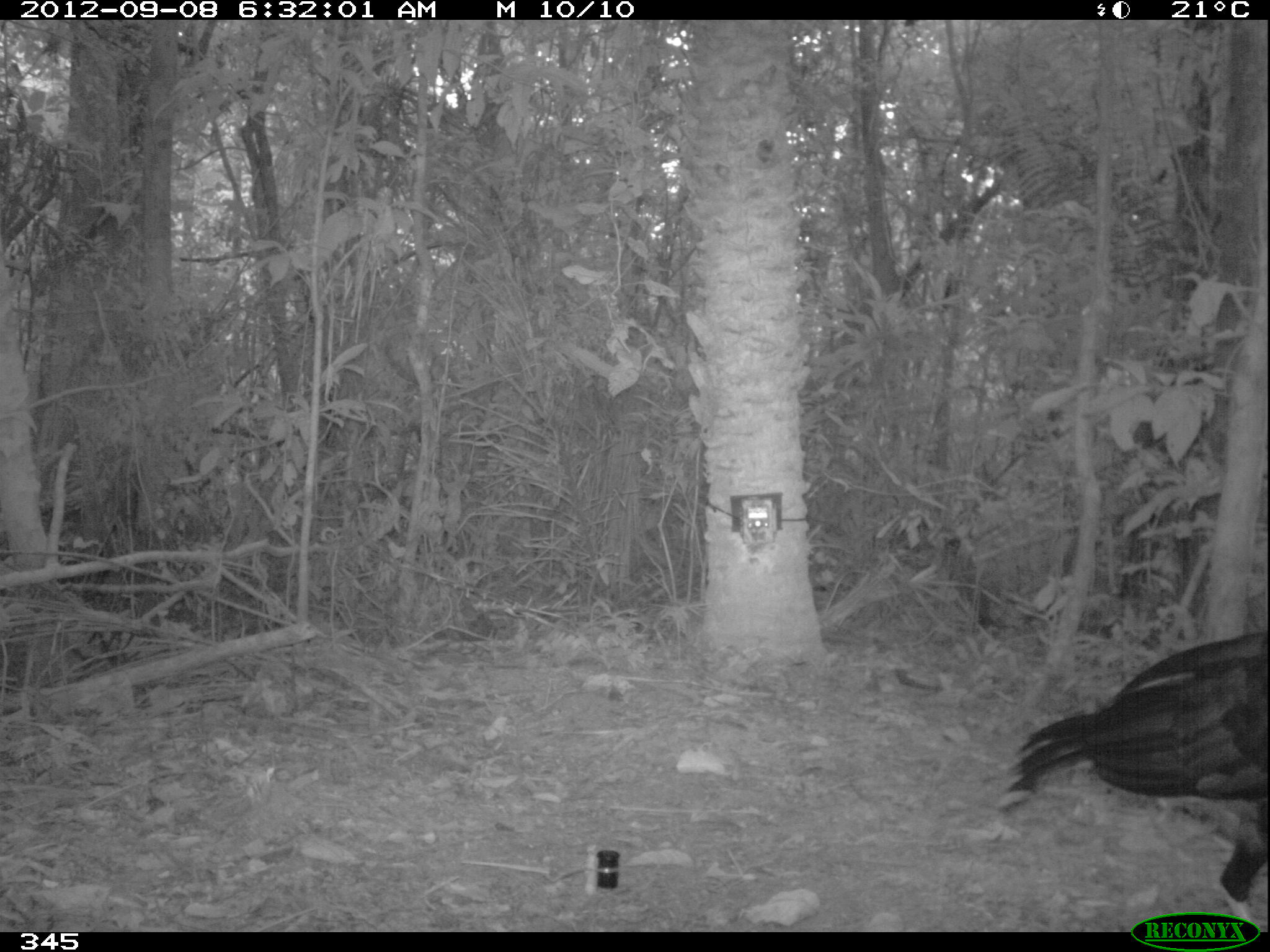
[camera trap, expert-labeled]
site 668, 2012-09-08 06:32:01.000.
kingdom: Animalia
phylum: Chordata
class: Aves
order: Galliformes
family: Cracidae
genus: Mitu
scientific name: Mitu tuberosum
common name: razor-billed curassow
Mitu tuberosum (razor-billed curassow).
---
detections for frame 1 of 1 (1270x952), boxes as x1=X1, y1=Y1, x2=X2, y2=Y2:
mitu tuberosum: x1=987, y1=624, x2=1269, y2=934